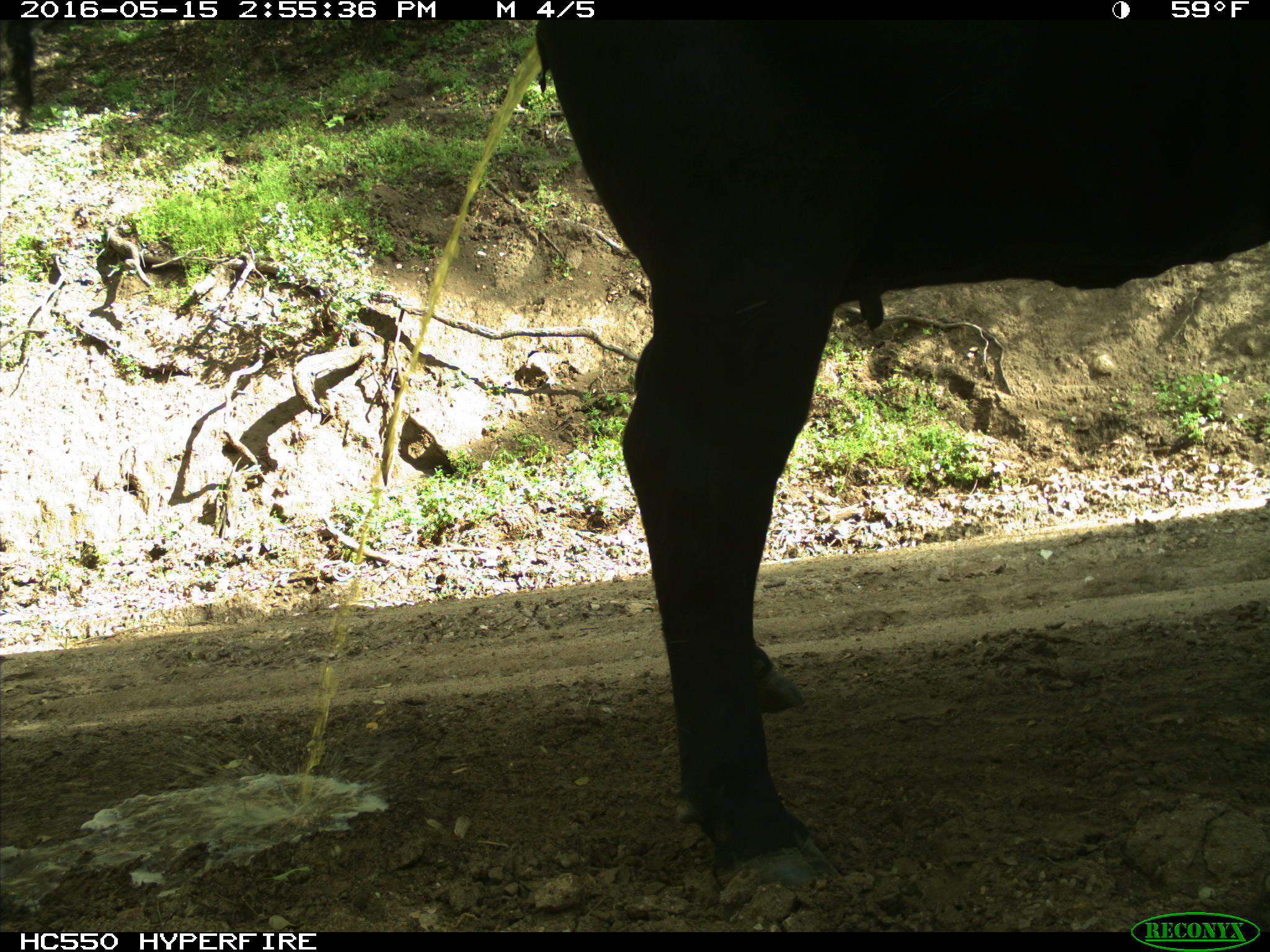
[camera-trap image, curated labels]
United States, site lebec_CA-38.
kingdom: Animalia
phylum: Chordata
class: Mammalia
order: Artiodactyla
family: Bovidae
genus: Bos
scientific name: Bos taurus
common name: domestic cow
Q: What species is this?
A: Bos taurus (domestic cow).